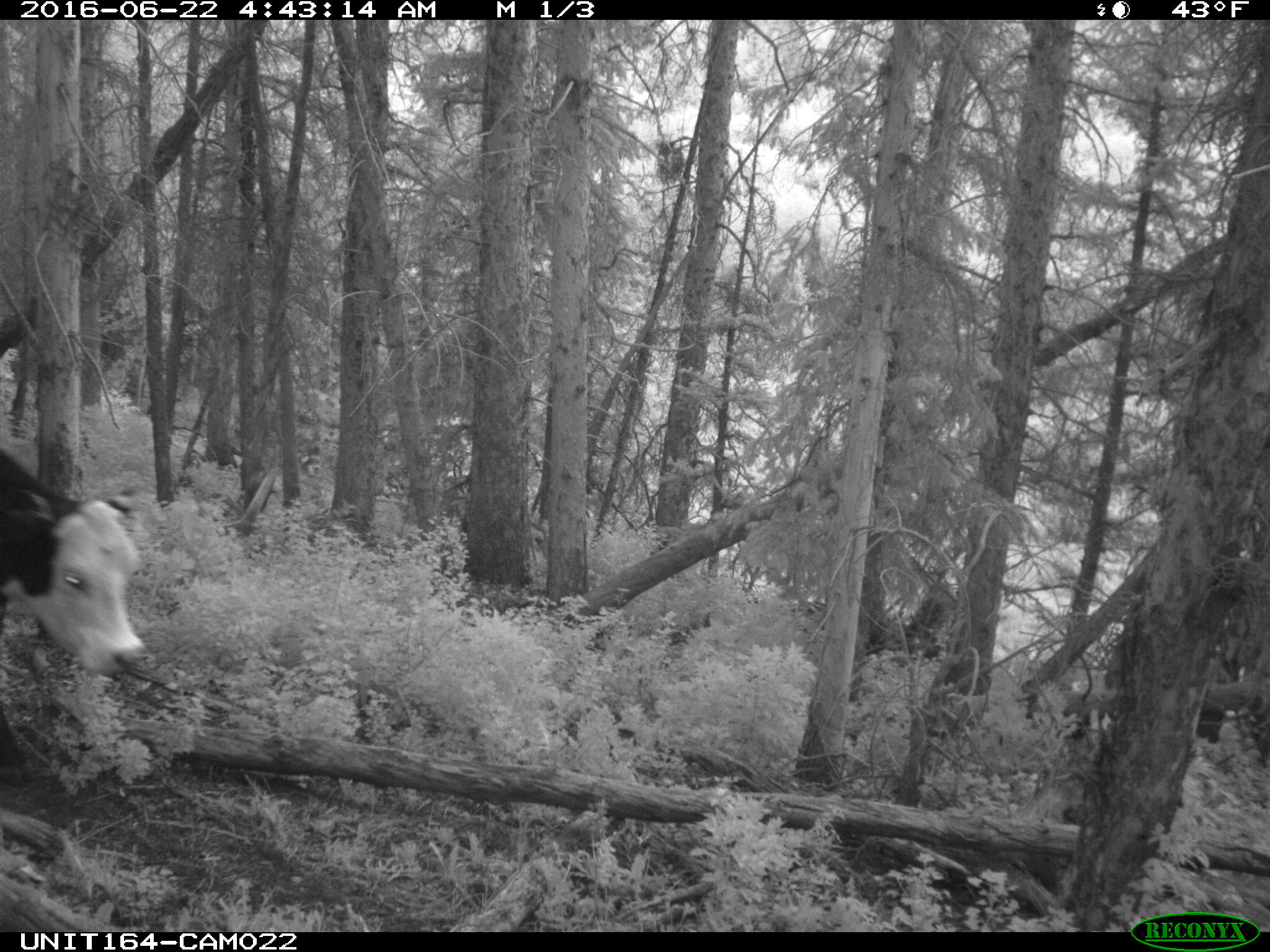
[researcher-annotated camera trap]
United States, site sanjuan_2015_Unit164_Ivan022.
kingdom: Animalia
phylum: Chordata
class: Mammalia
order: Artiodactyla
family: Bovidae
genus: Bos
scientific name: Bos taurus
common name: domestic cow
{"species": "Bos taurus (domestic cow)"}